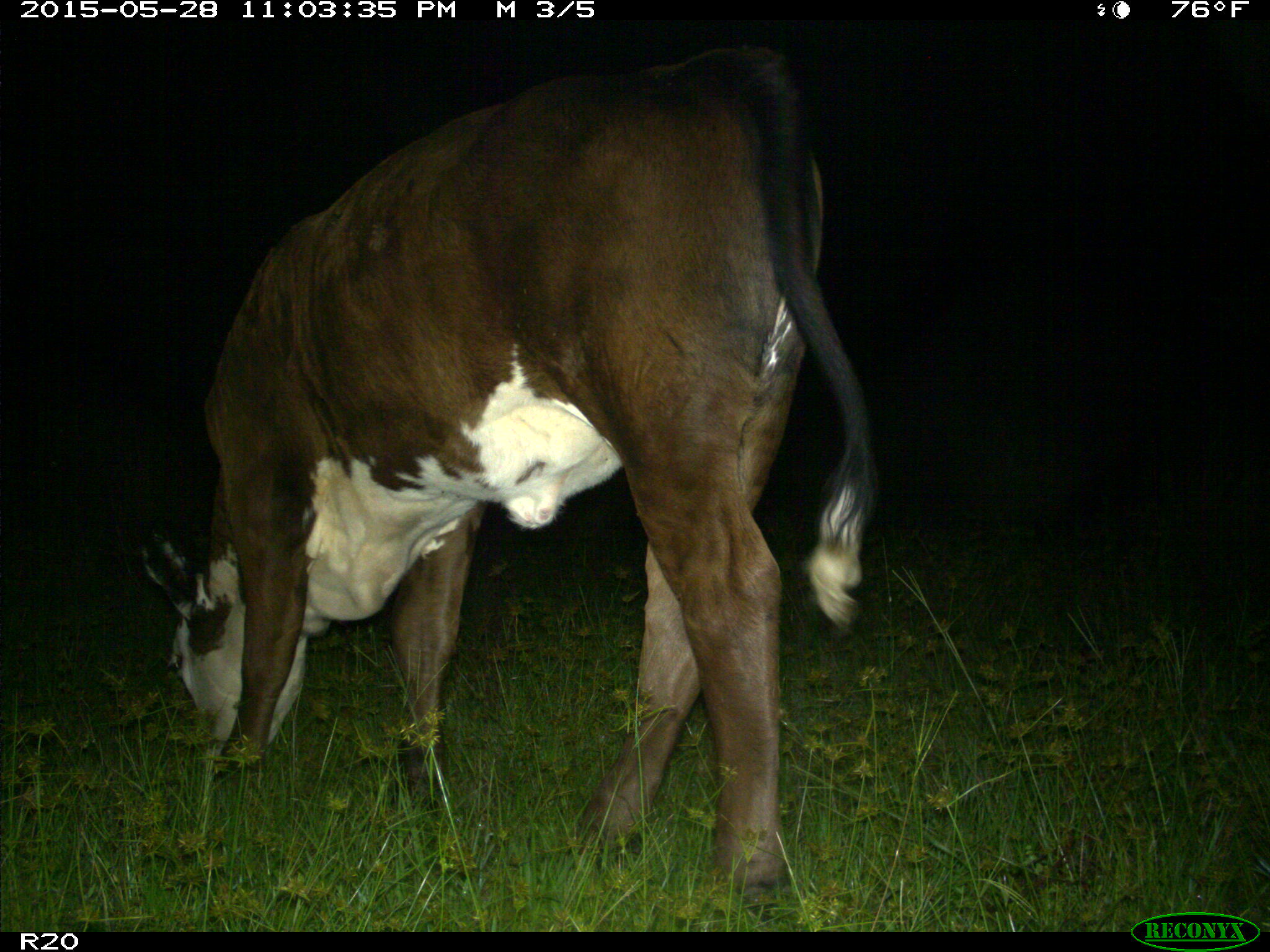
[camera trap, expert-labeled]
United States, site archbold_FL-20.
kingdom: Animalia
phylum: Chordata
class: Mammalia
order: Artiodactyla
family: Bovidae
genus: Bos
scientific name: Bos taurus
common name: domestic cow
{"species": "Bos taurus (domestic cow)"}